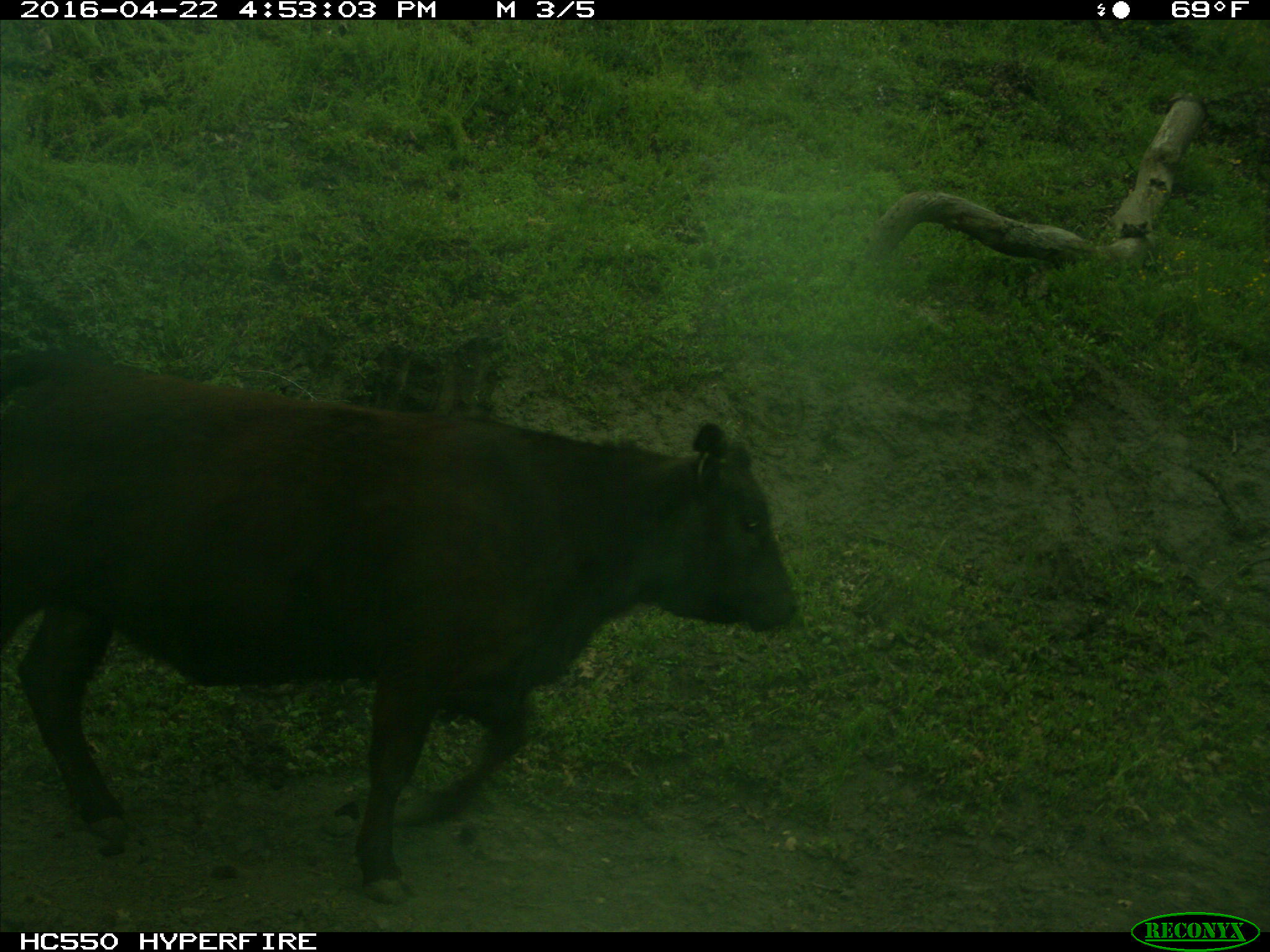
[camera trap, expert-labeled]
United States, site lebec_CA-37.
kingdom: Animalia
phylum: Chordata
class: Mammalia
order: Artiodactyla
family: Bovidae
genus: Bos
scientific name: Bos taurus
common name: domestic cow